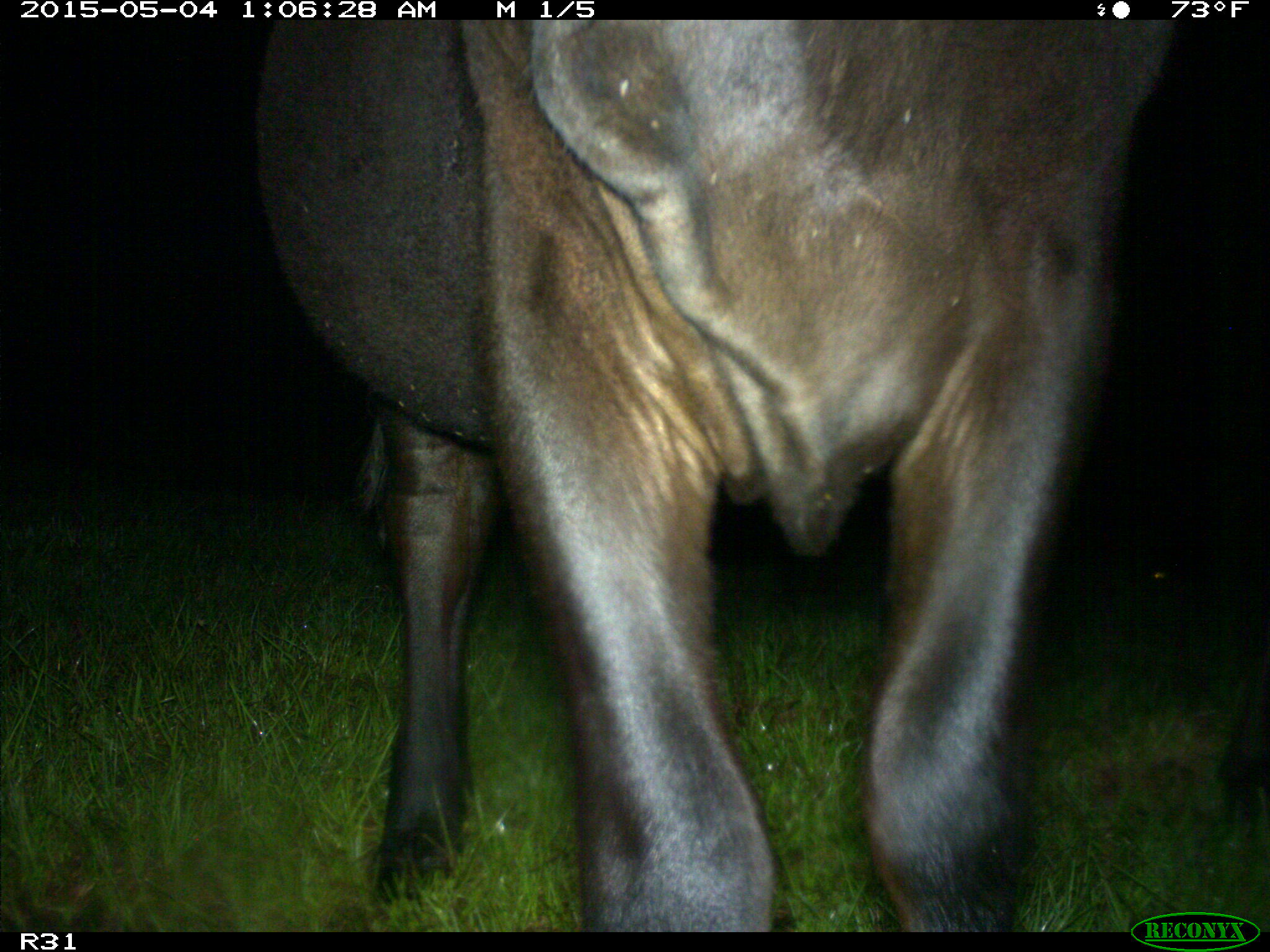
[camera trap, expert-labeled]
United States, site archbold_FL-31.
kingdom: Animalia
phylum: Chordata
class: Mammalia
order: Artiodactyla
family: Bovidae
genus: Bos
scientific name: Bos taurus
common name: domestic cow